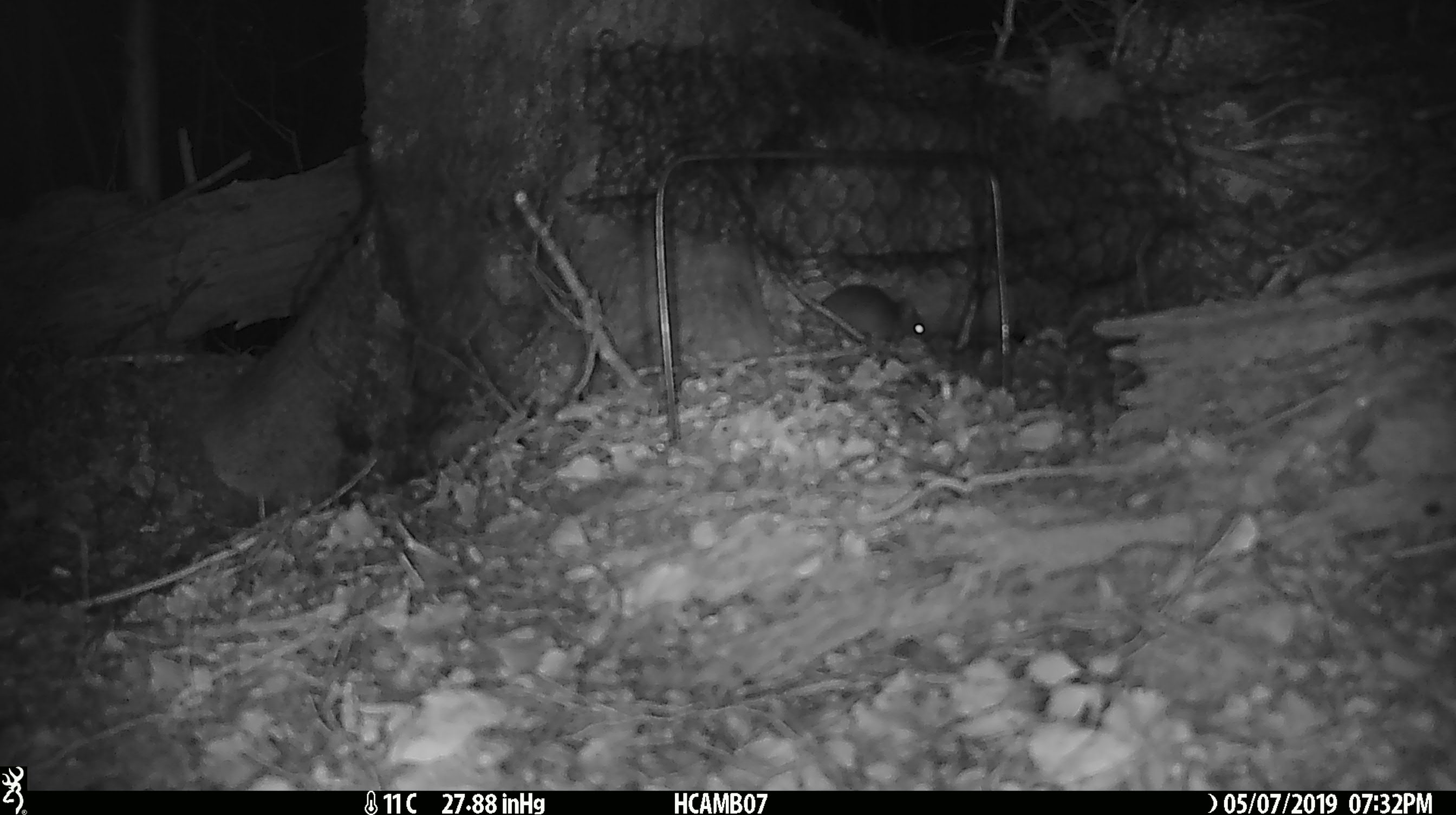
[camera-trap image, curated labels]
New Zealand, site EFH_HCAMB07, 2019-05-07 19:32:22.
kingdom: Animalia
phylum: Chordata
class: Mammalia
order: Rodentia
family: Muridae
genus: Mus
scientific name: Mus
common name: mouse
Mouse (Mus).